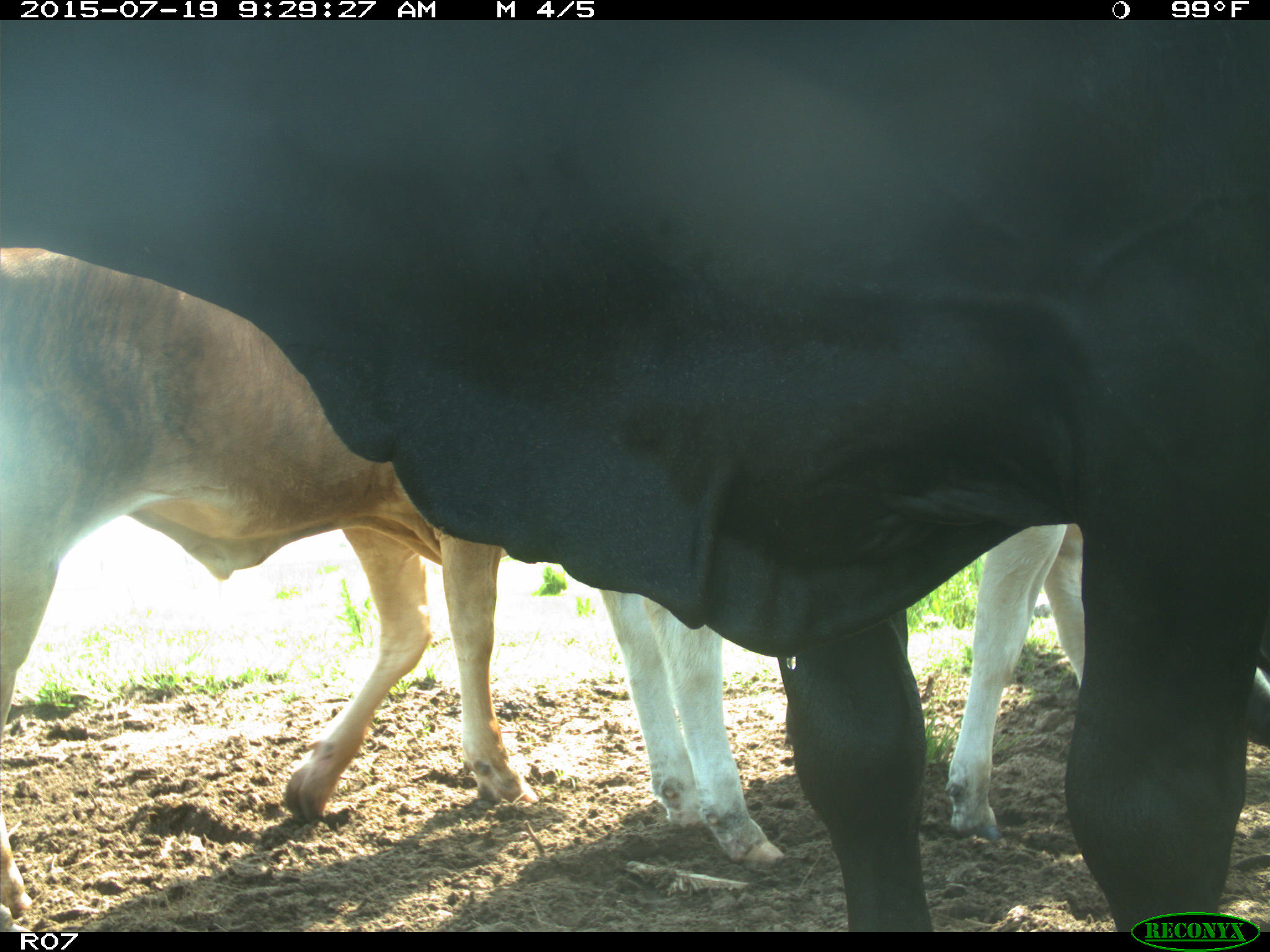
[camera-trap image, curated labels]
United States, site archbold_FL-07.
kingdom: Animalia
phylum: Chordata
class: Mammalia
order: Artiodactyla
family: Bovidae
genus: Bos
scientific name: Bos taurus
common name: domestic cow